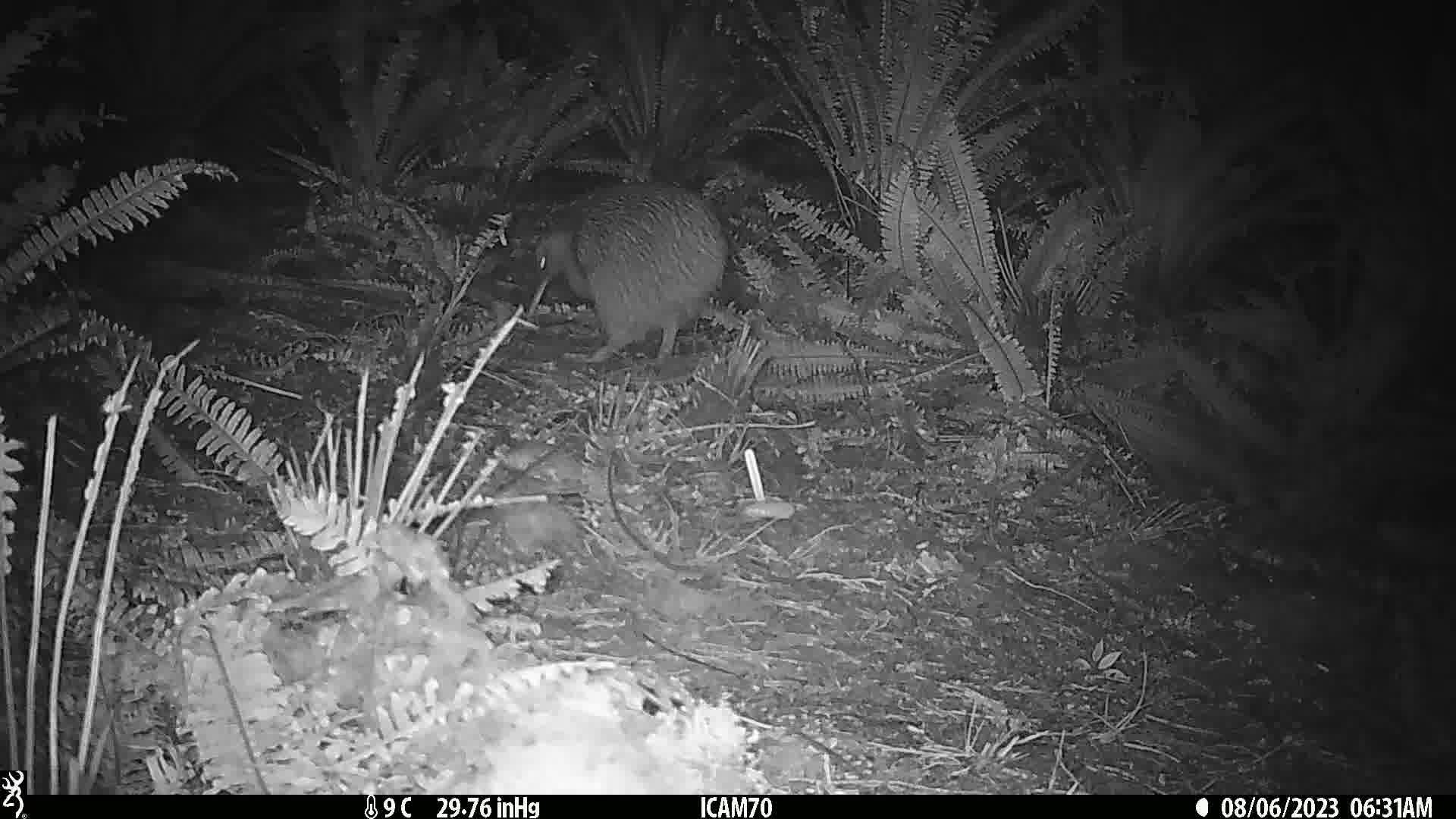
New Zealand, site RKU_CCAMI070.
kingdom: Animalia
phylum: Chordata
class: Aves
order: Apterygiformes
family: Apterygidae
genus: Apteryx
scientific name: Apteryx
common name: kiwi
Kiwi (Apteryx).